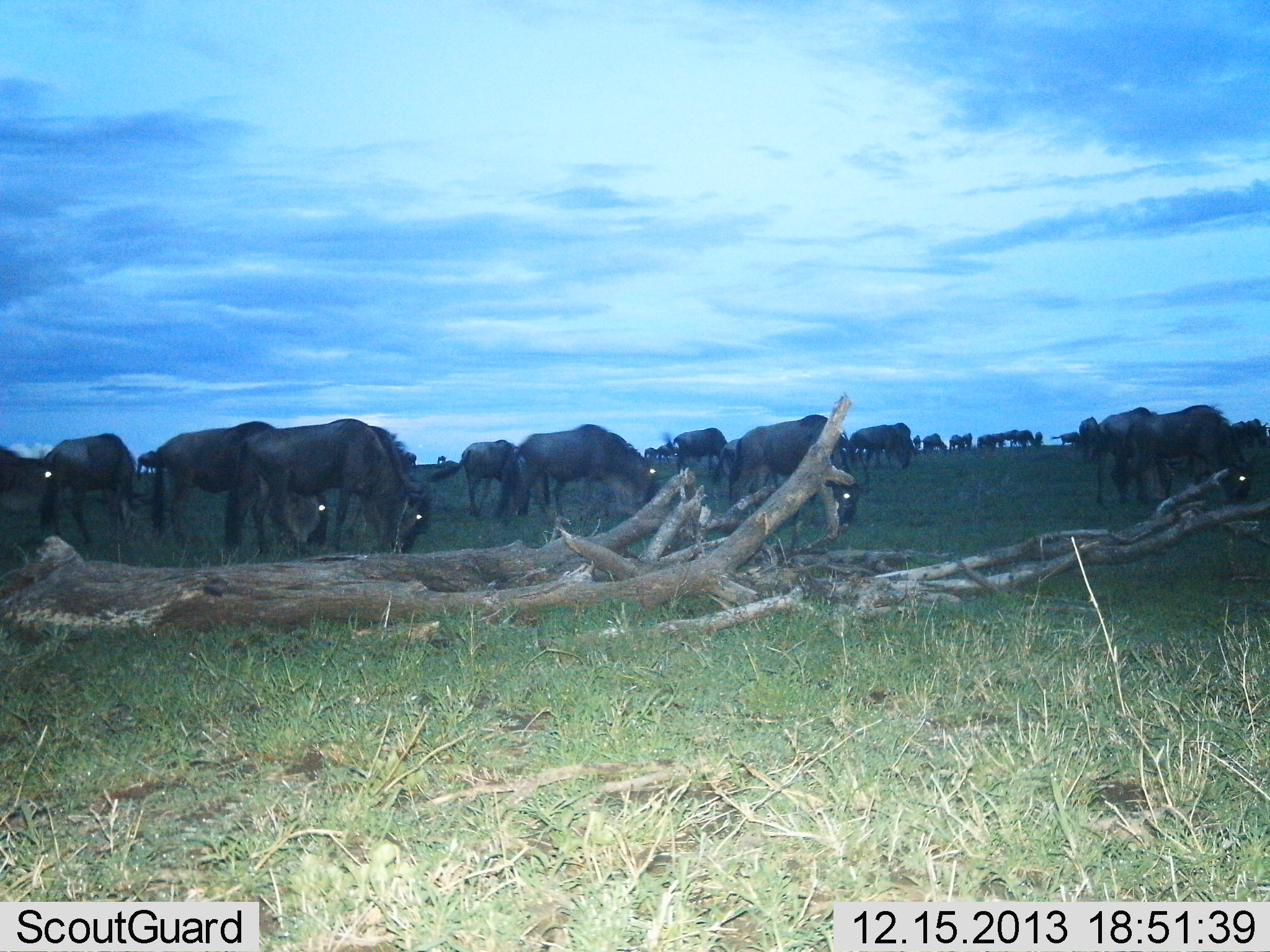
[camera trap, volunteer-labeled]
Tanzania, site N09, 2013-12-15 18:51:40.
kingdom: Animalia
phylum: Chordata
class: Mammalia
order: Artiodactyla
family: Bovidae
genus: Connochaetes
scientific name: Connochaetes taurinus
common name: blue wildebeest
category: wildebeest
Wildebeest (blue wildebeest) (Connochaetes taurinus), count 11-50. Behavior (volunteer vote fractions): standing 60%, resting 0%, moving 10%, interacting 0%. Young present (vote fraction): 0%. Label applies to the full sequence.